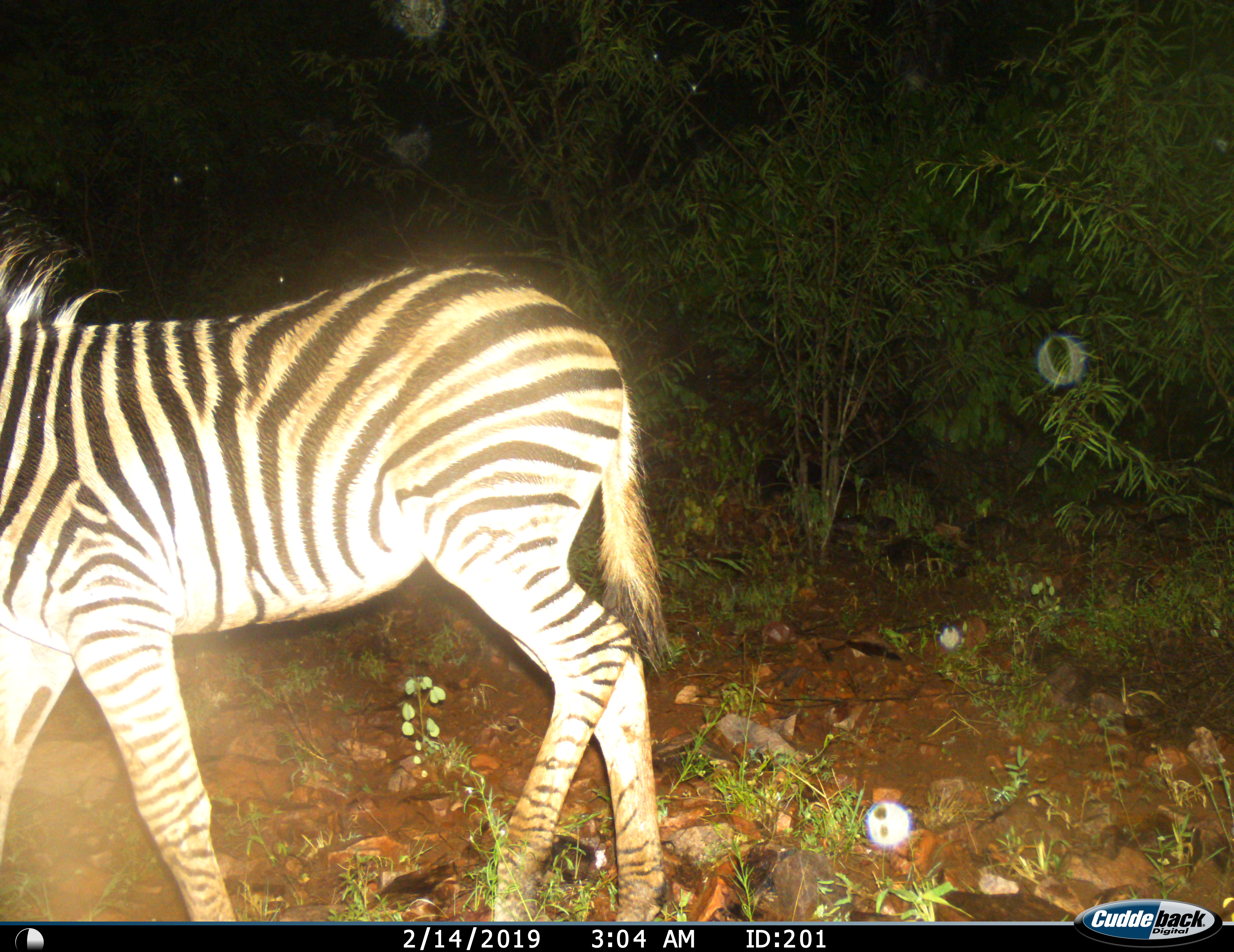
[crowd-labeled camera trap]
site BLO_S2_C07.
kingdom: Animalia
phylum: Chordata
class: Mammalia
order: Perissodactyla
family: Equidae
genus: Equus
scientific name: Equus quagga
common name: plains zebra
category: zebraplains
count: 1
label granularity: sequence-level